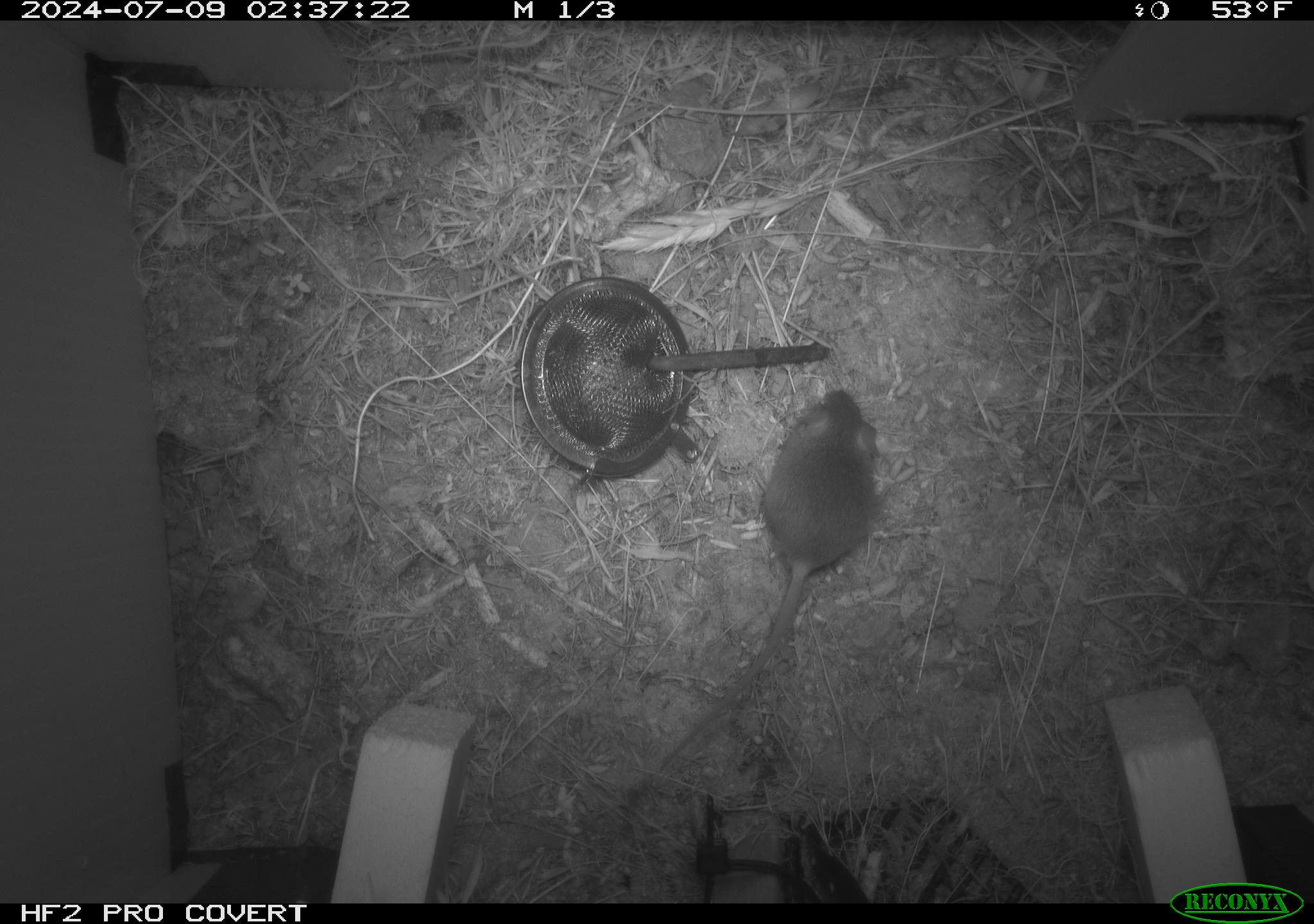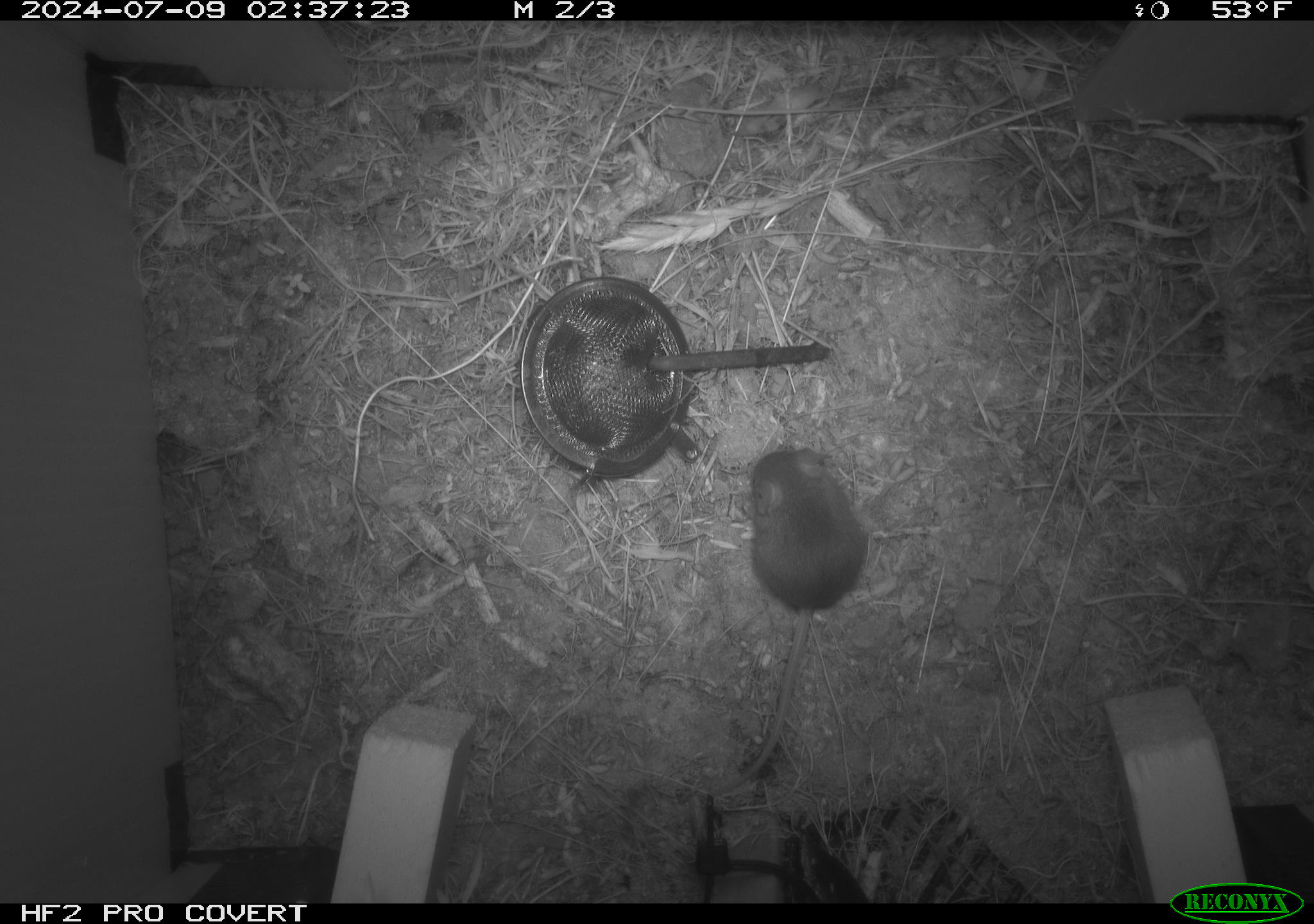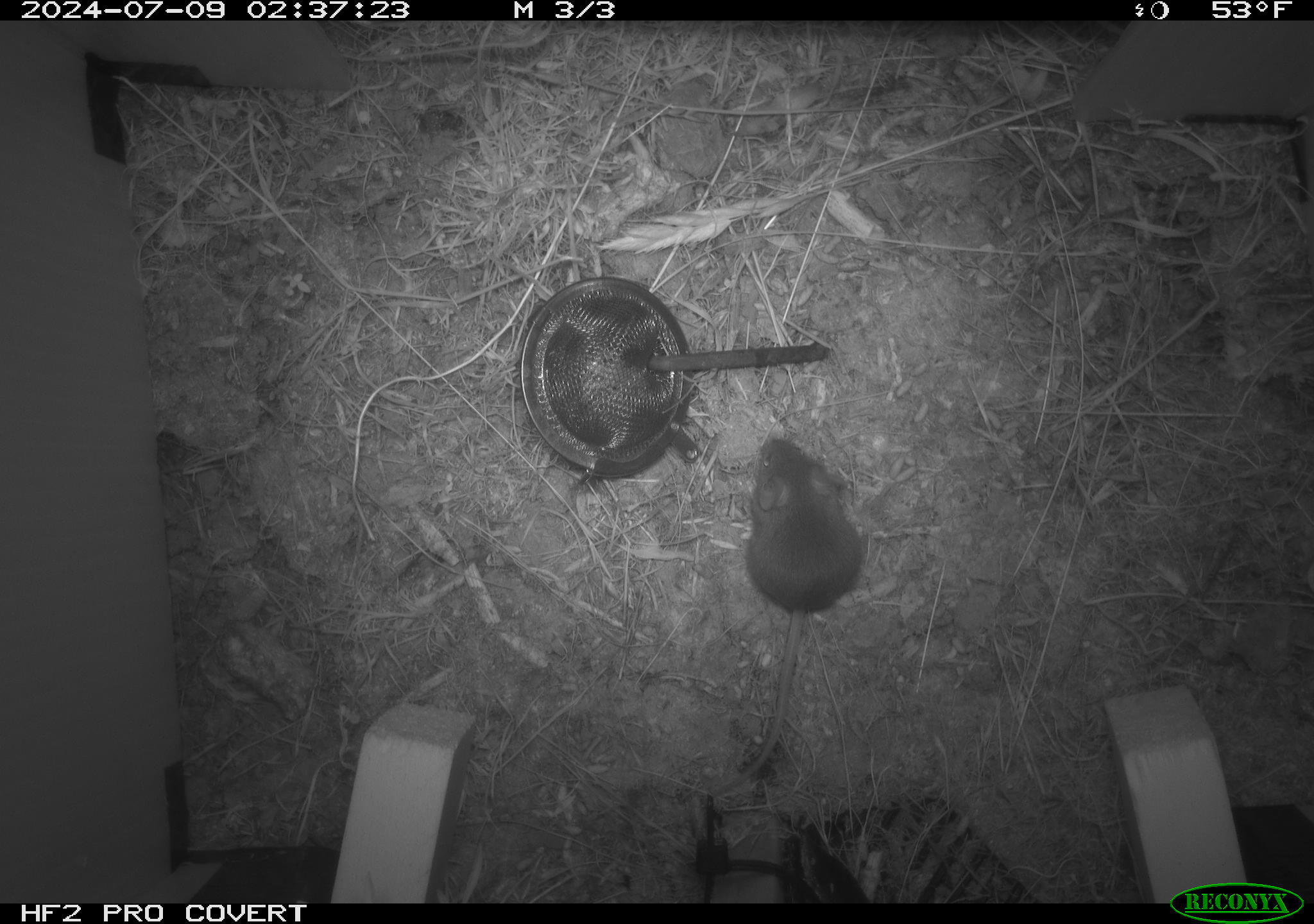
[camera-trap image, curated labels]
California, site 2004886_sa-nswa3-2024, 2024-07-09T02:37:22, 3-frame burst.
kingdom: Animalia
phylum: Chordata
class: Mammalia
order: Rodentia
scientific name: Rodentia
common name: rodent